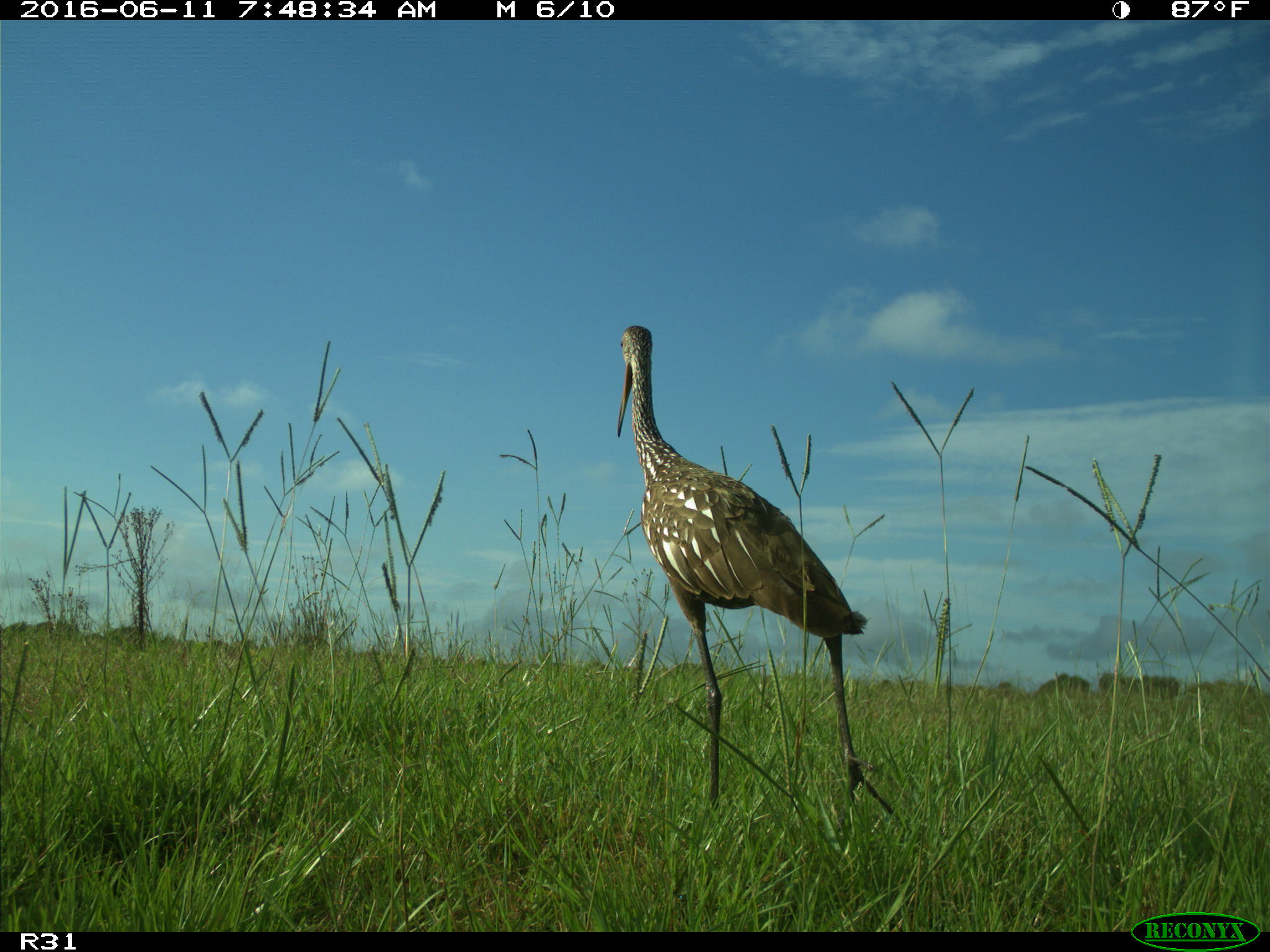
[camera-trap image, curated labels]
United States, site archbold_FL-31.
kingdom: Animalia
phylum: Chordata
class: Aves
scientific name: Aves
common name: birds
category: unidentified bird